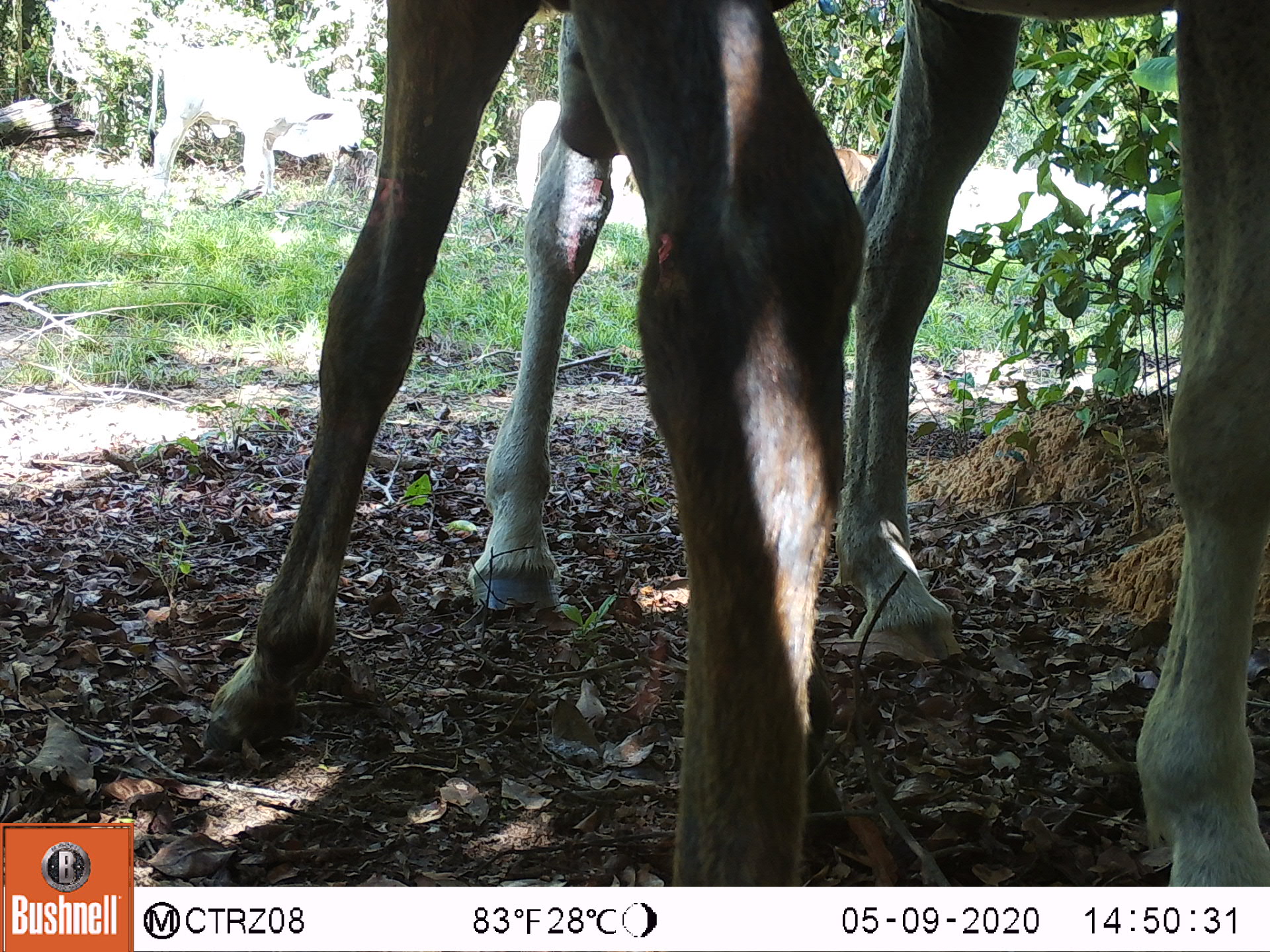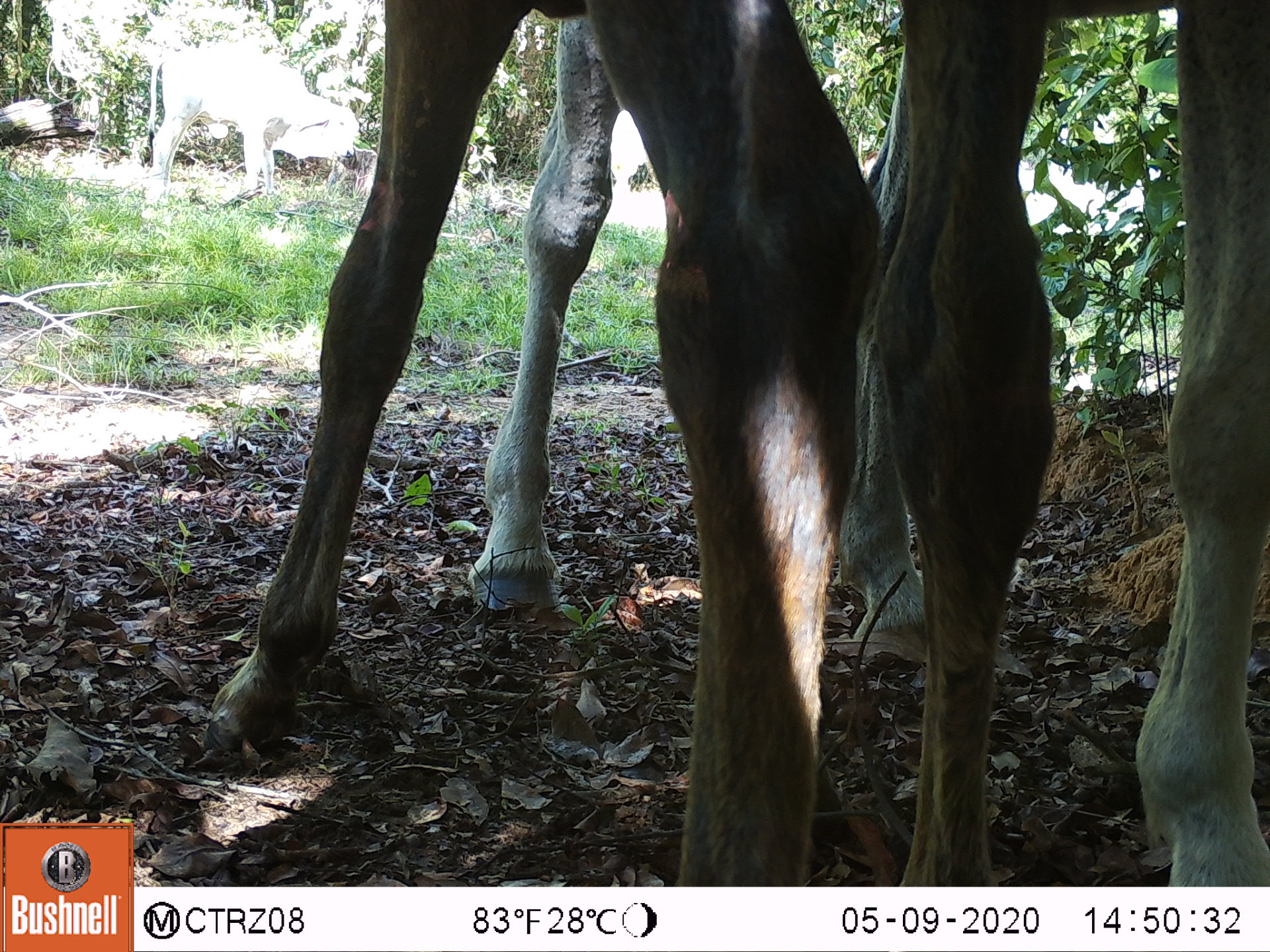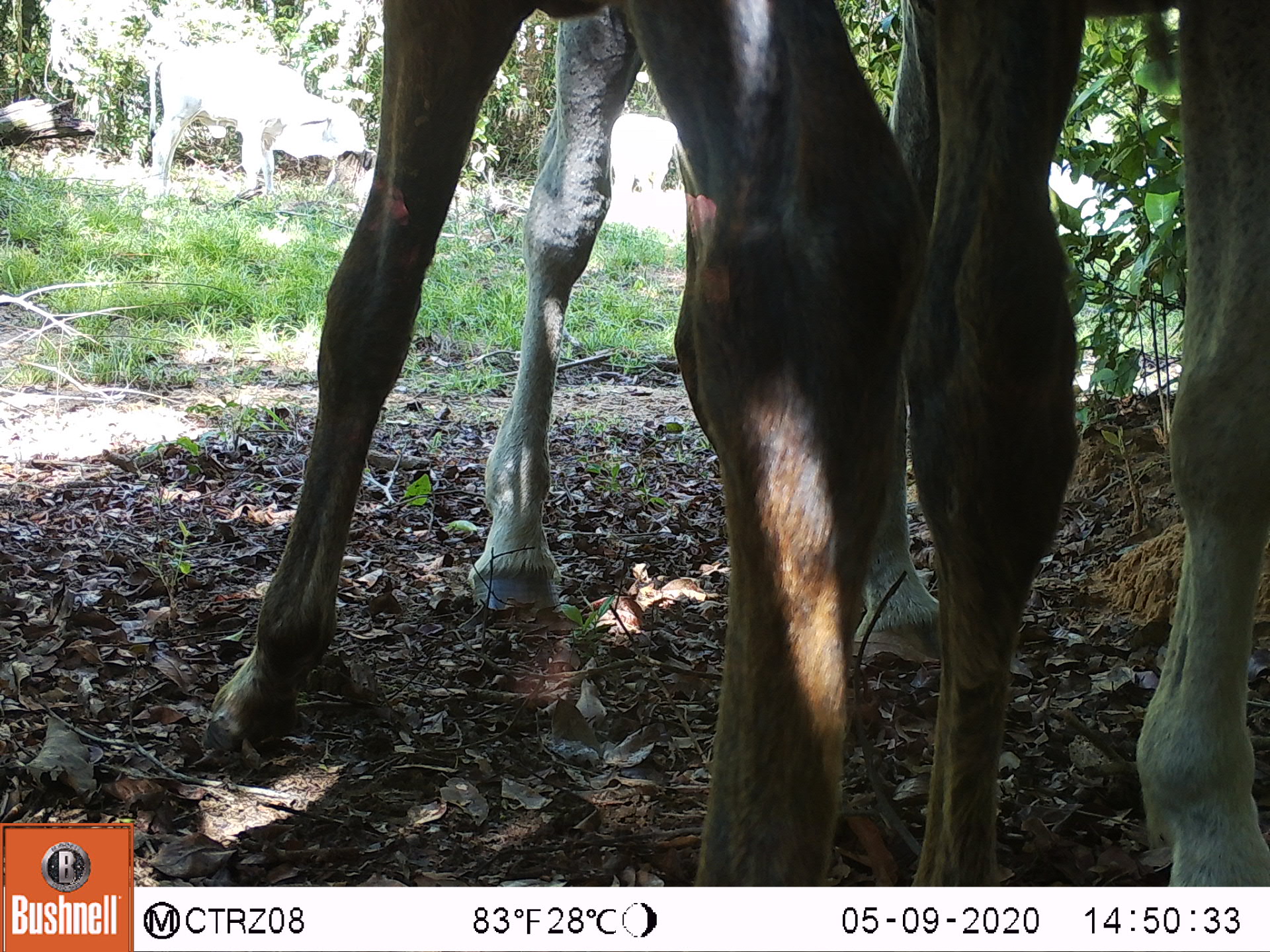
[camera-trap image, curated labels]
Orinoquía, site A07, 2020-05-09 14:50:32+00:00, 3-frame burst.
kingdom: Animalia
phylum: Chordata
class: Mammalia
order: Perissodactyla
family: Equidae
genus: Equus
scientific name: Equus caballus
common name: domestic horse